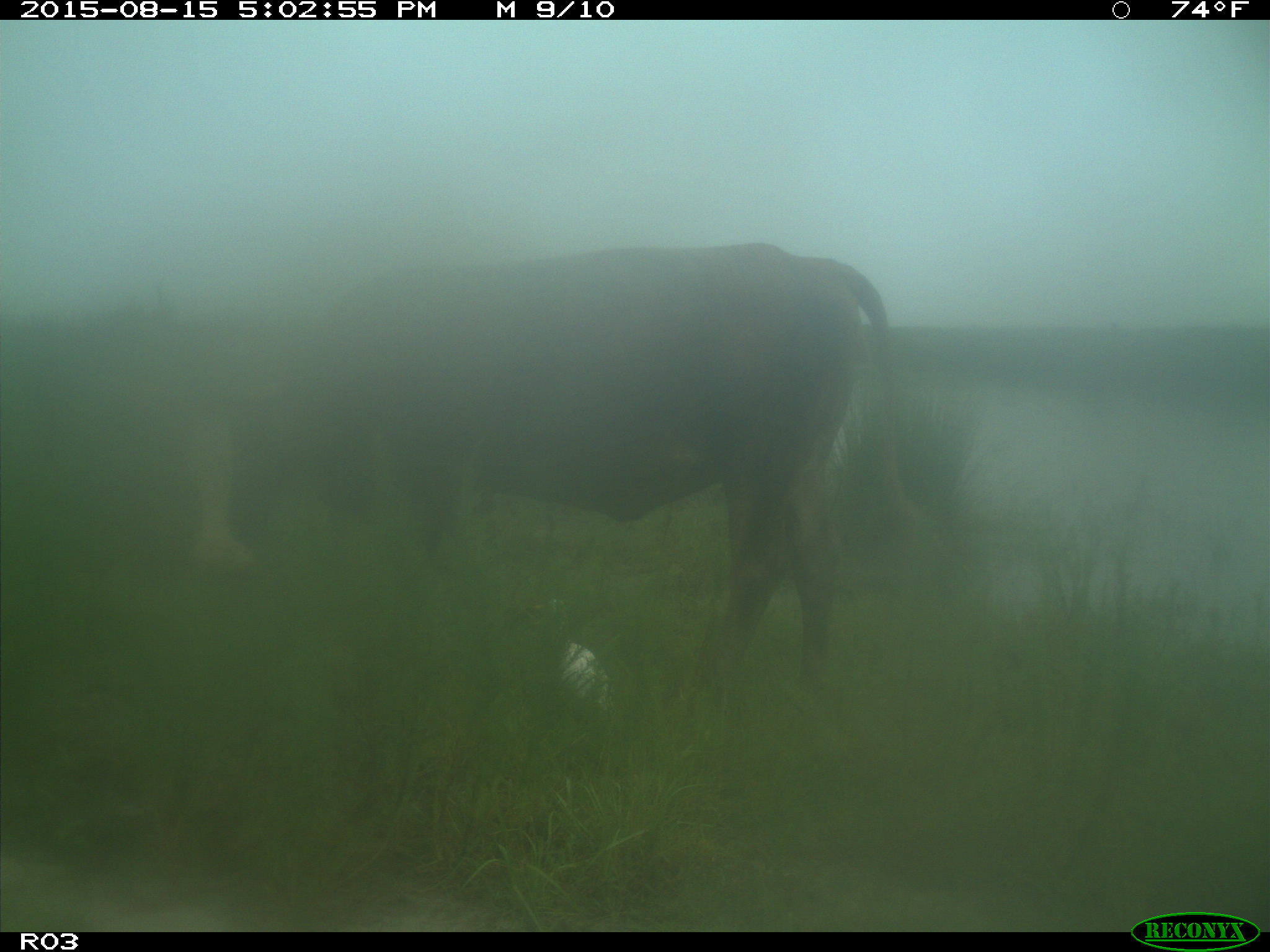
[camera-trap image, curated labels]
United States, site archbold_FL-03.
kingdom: Animalia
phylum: Chordata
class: Mammalia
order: Artiodactyla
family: Bovidae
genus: Bos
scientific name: Bos taurus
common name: domestic cow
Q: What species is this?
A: Bos taurus (domestic cow).